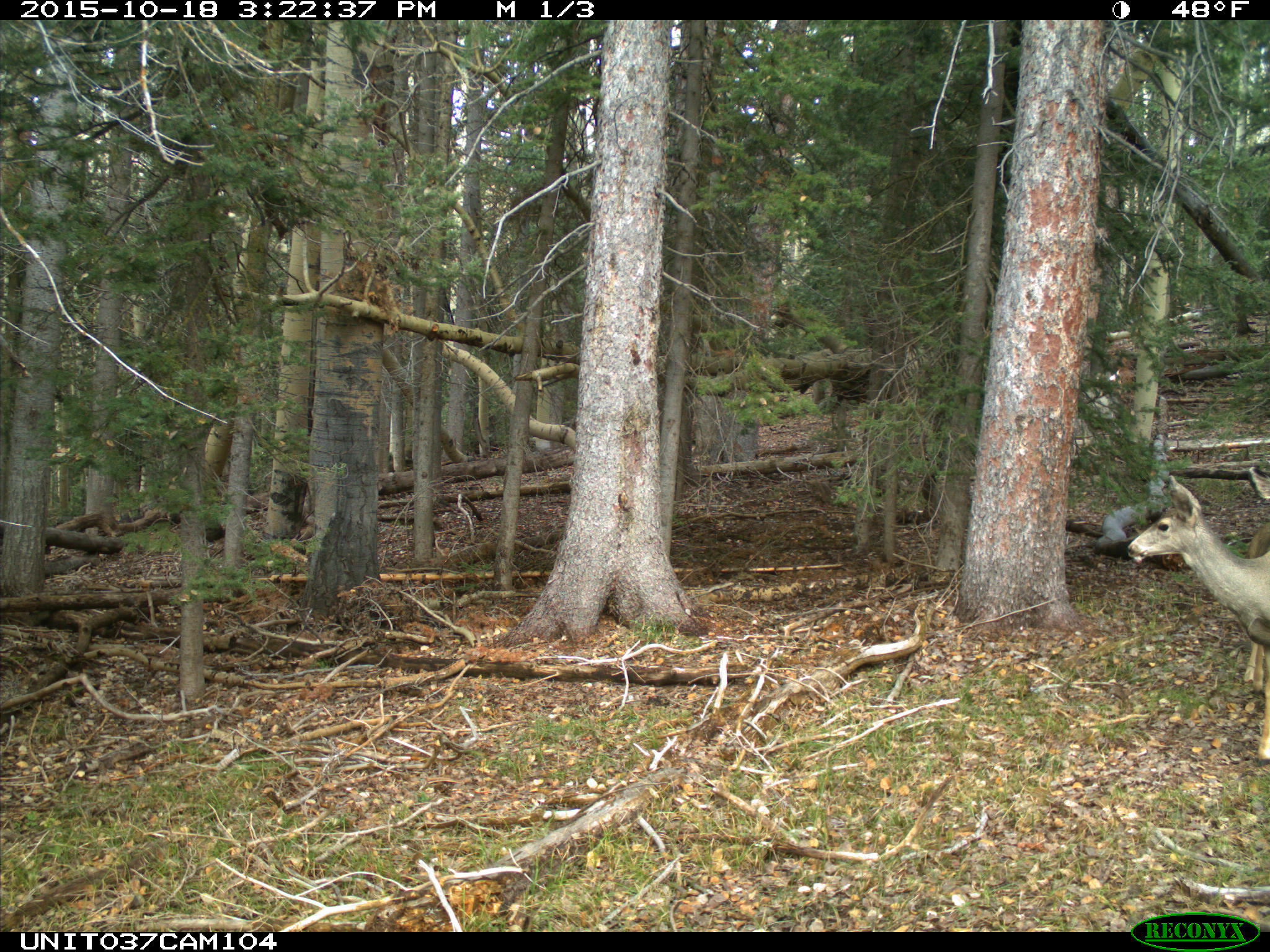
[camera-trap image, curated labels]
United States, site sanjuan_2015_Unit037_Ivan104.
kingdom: Animalia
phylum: Chordata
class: Mammalia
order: Artiodactyla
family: Cervidae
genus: Odocoileus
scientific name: Odocoileus hemionus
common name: mule deer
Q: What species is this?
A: Odocoileus hemionus (mule deer).